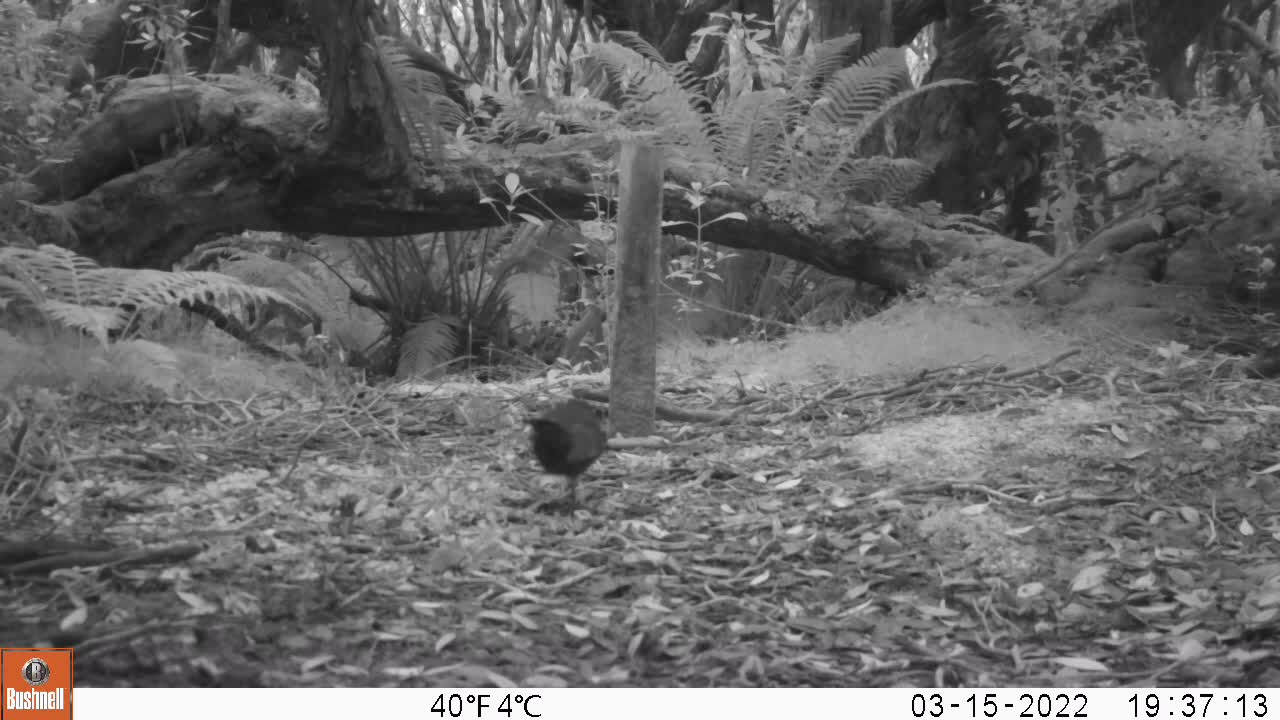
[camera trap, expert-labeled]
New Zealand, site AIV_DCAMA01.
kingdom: Animalia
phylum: Chordata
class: Aves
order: Passeriformes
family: Turdidae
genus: Turdus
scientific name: Turdus merula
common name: eurasian blackbird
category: blackbird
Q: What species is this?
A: Blackbird (eurasian blackbird) (Turdus merula).